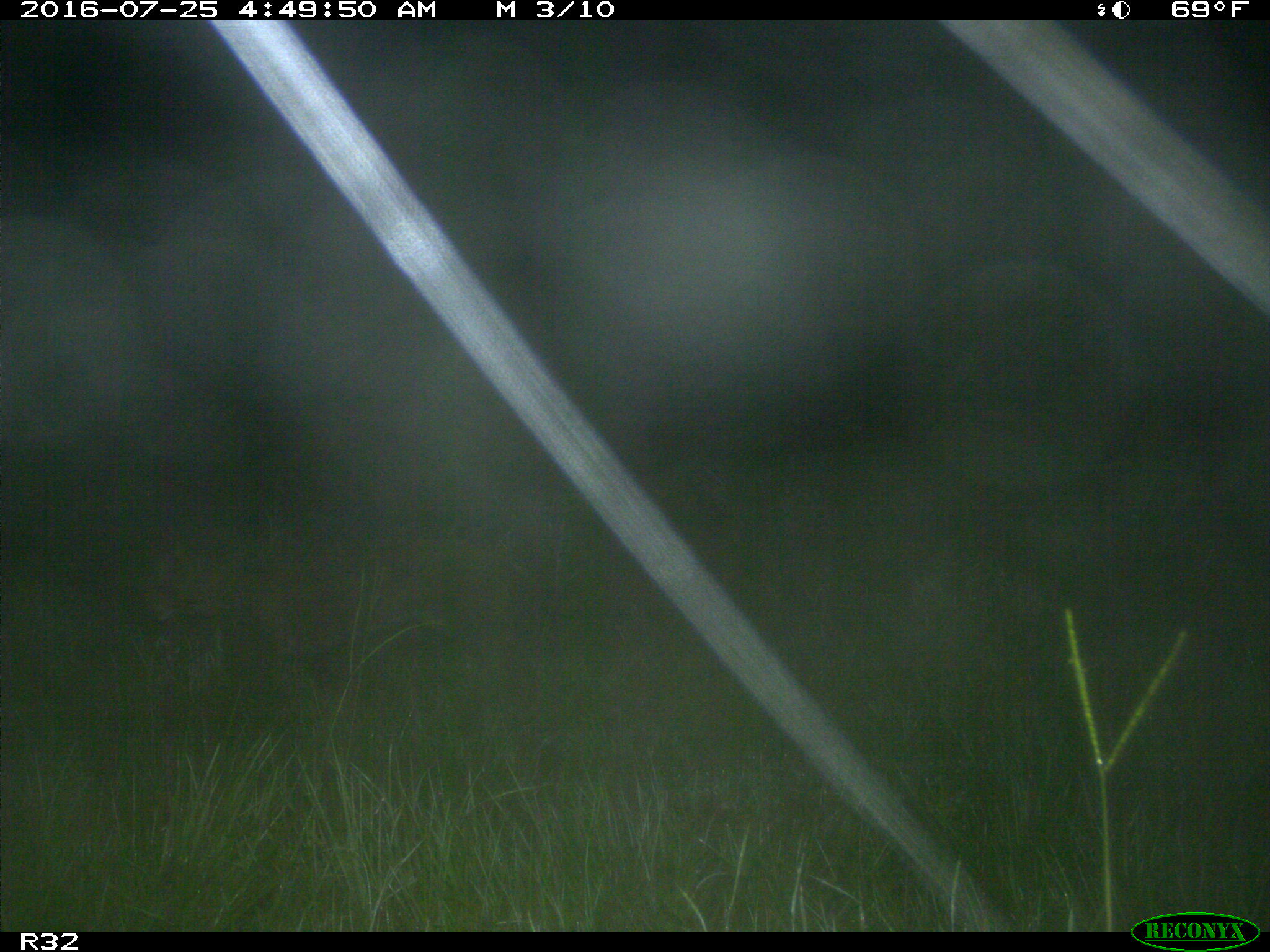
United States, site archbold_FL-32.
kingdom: Animalia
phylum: Chordata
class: Mammalia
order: Carnivora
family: Felidae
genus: Lynx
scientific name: Lynx rufus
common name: bobcat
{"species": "Lynx rufus (bobcat)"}